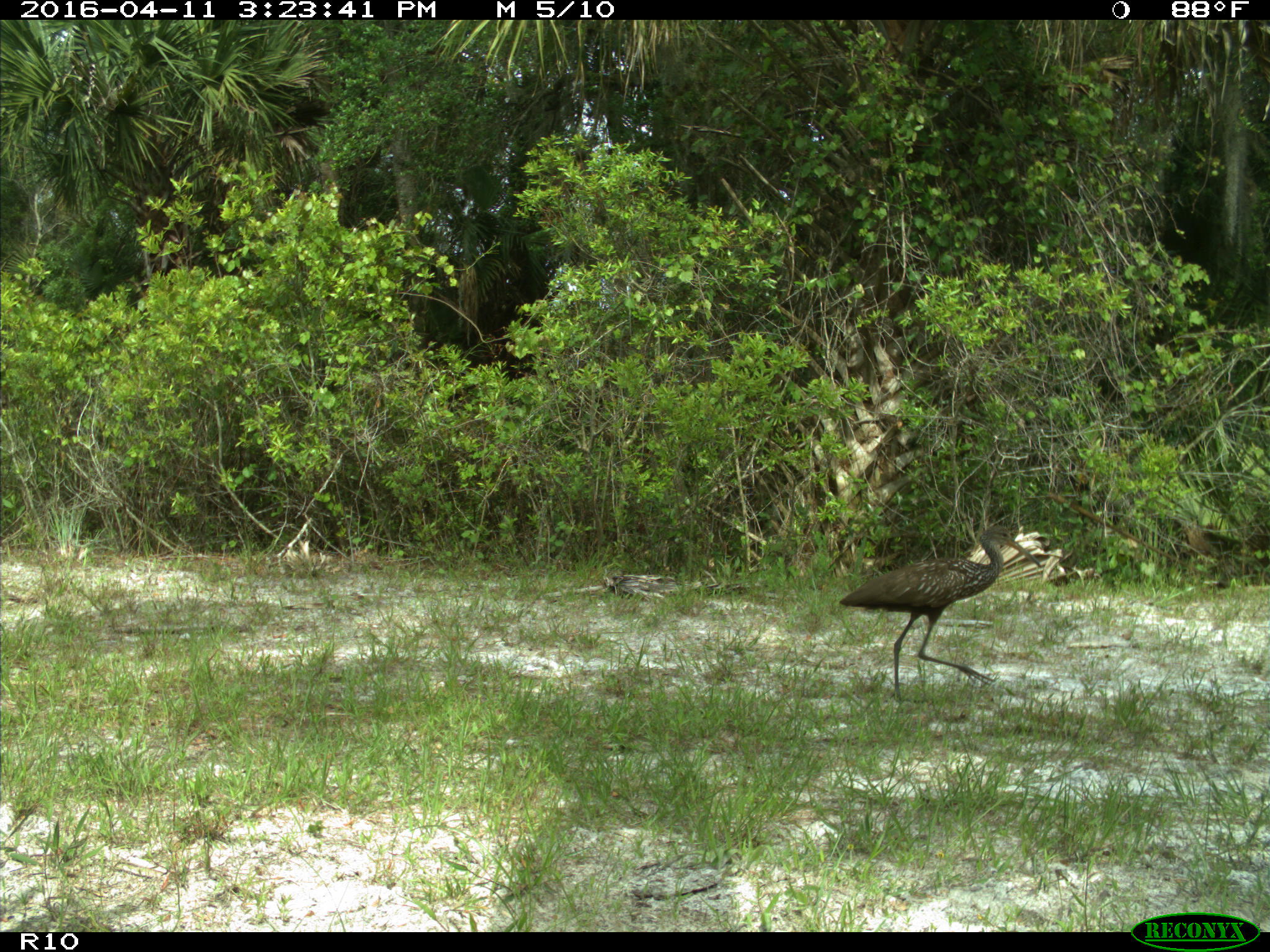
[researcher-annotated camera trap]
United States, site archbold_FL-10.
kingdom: Animalia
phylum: Chordata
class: Aves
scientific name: Aves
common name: birds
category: unidentified bird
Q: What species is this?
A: Unidentified bird (birds) (Aves).